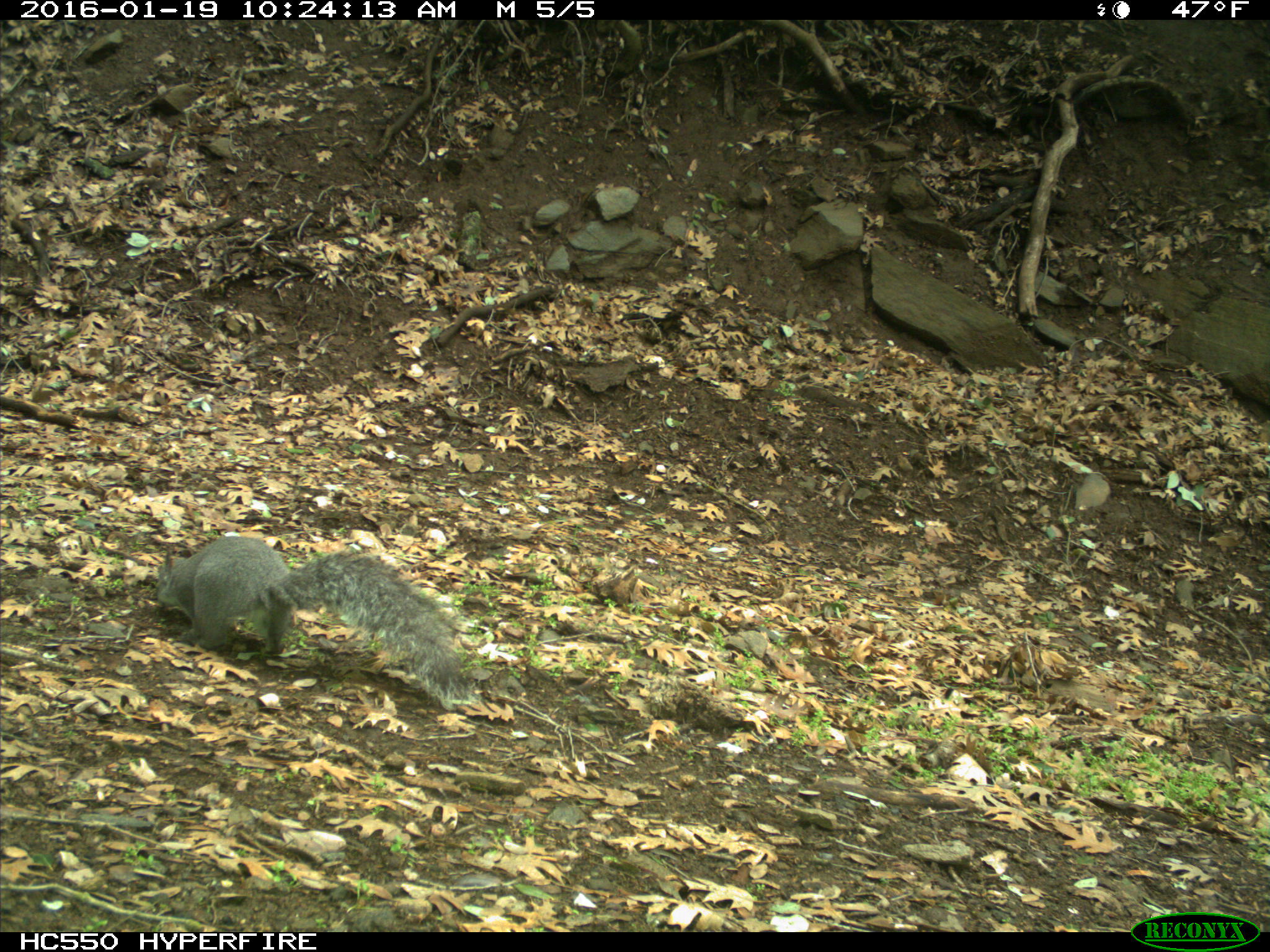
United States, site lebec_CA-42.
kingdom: Animalia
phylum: Chordata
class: Mammalia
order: Rodentia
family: Sciuridae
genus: Sciurus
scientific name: Sciurus carolinensis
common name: eastern gray squirrel